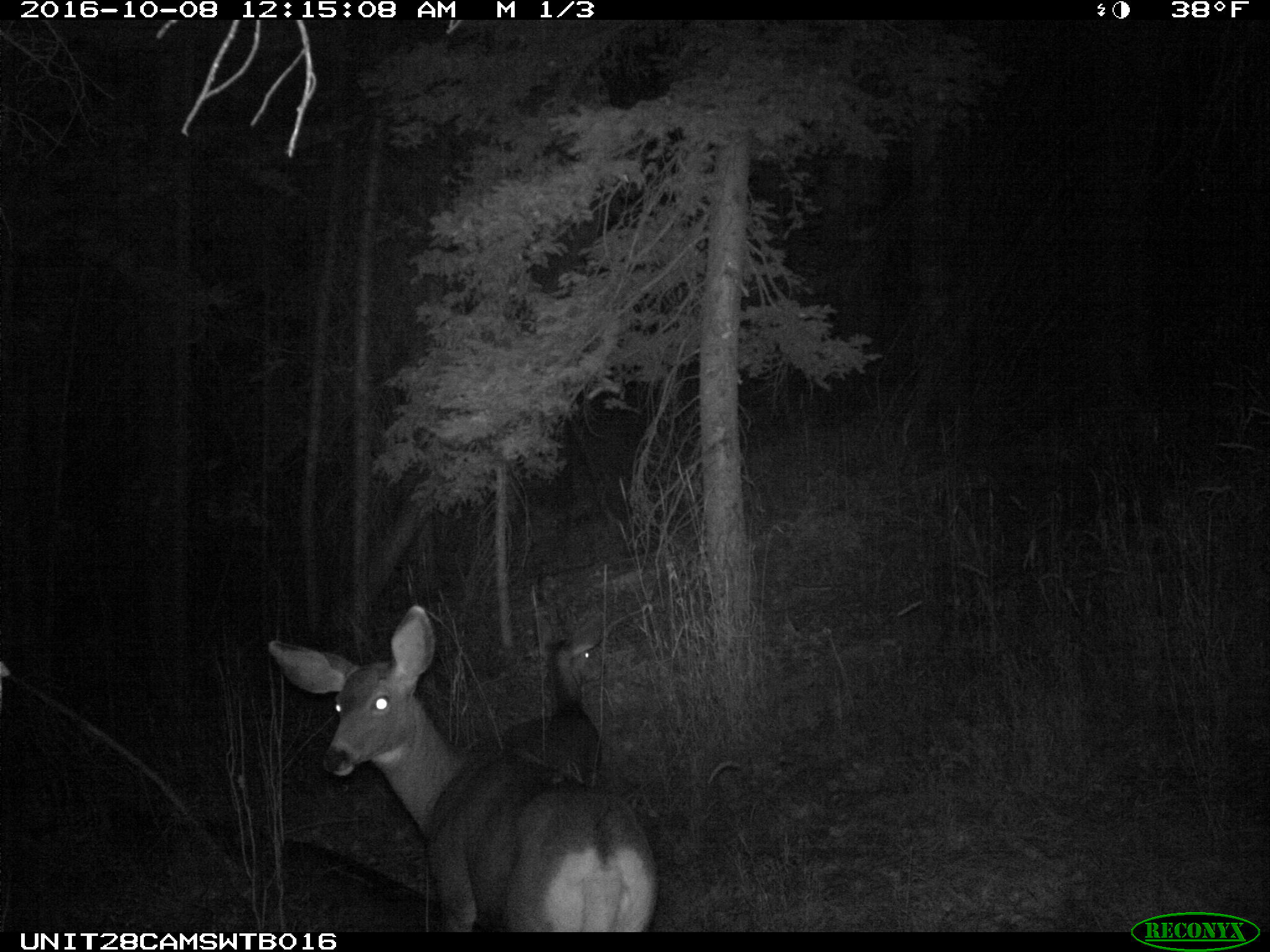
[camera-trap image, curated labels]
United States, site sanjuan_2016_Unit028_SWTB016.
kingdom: Animalia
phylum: Chordata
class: Mammalia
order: Artiodactyla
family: Cervidae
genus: Odocoileus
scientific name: Odocoileus hemionus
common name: mule deer